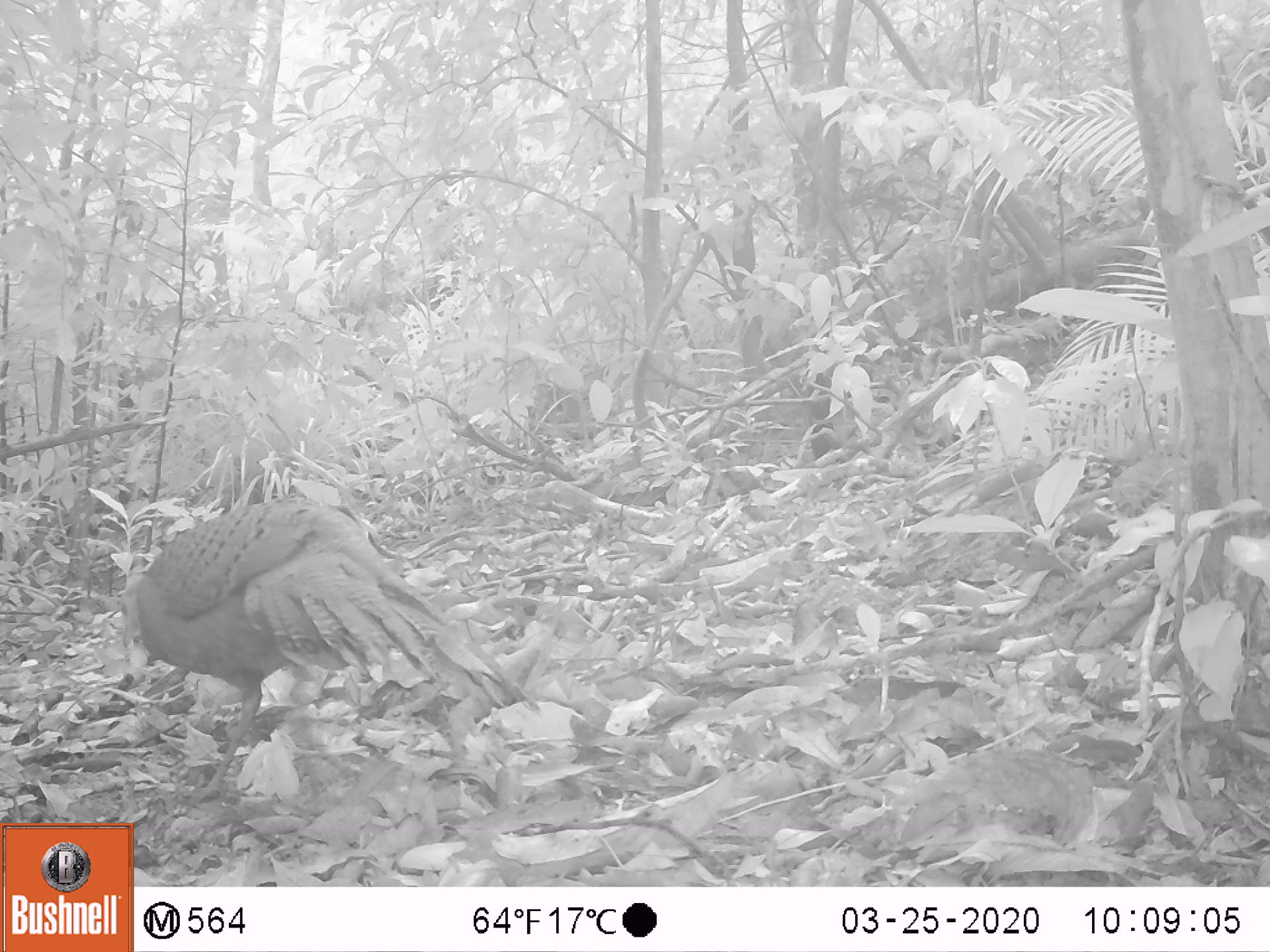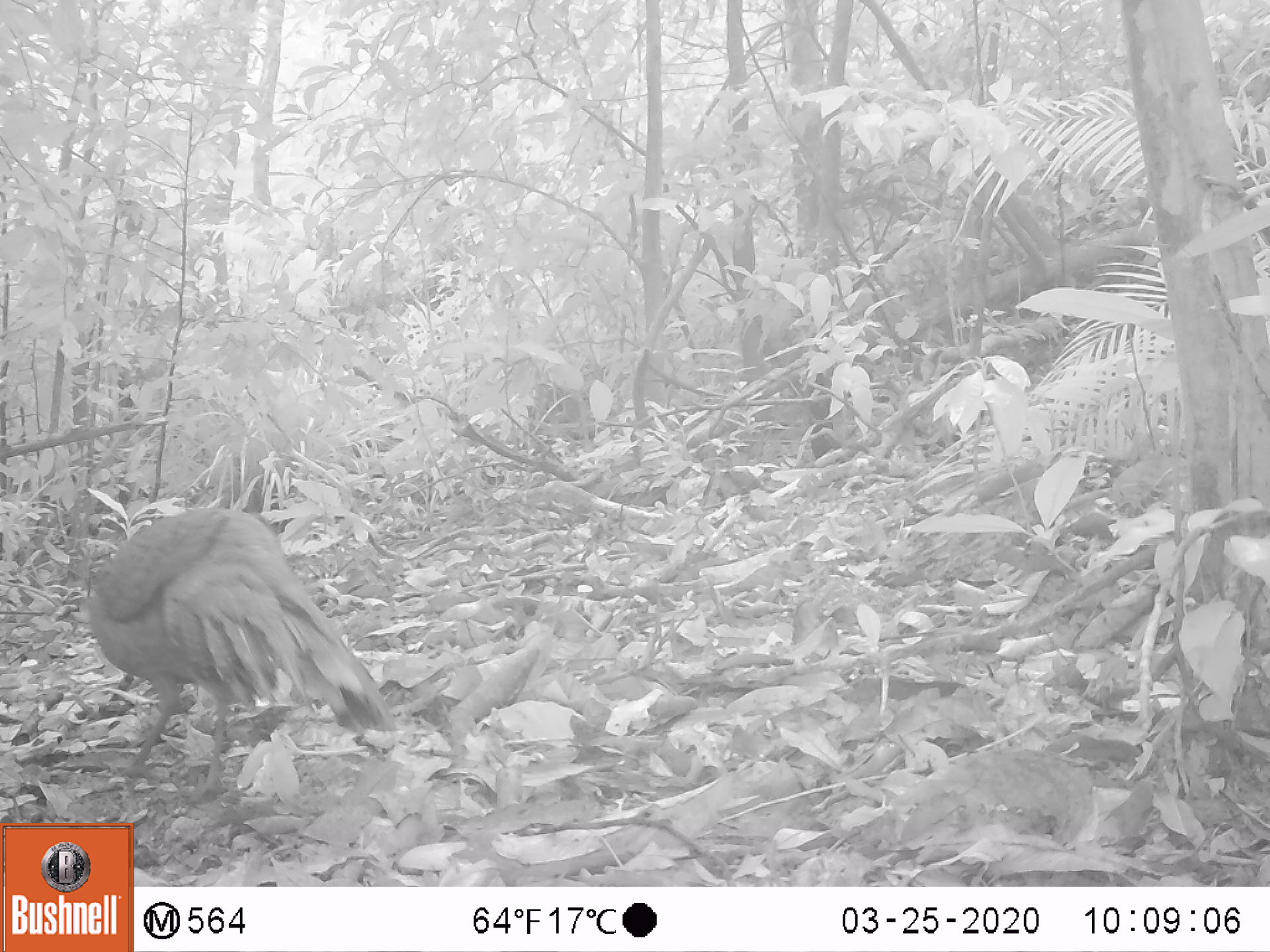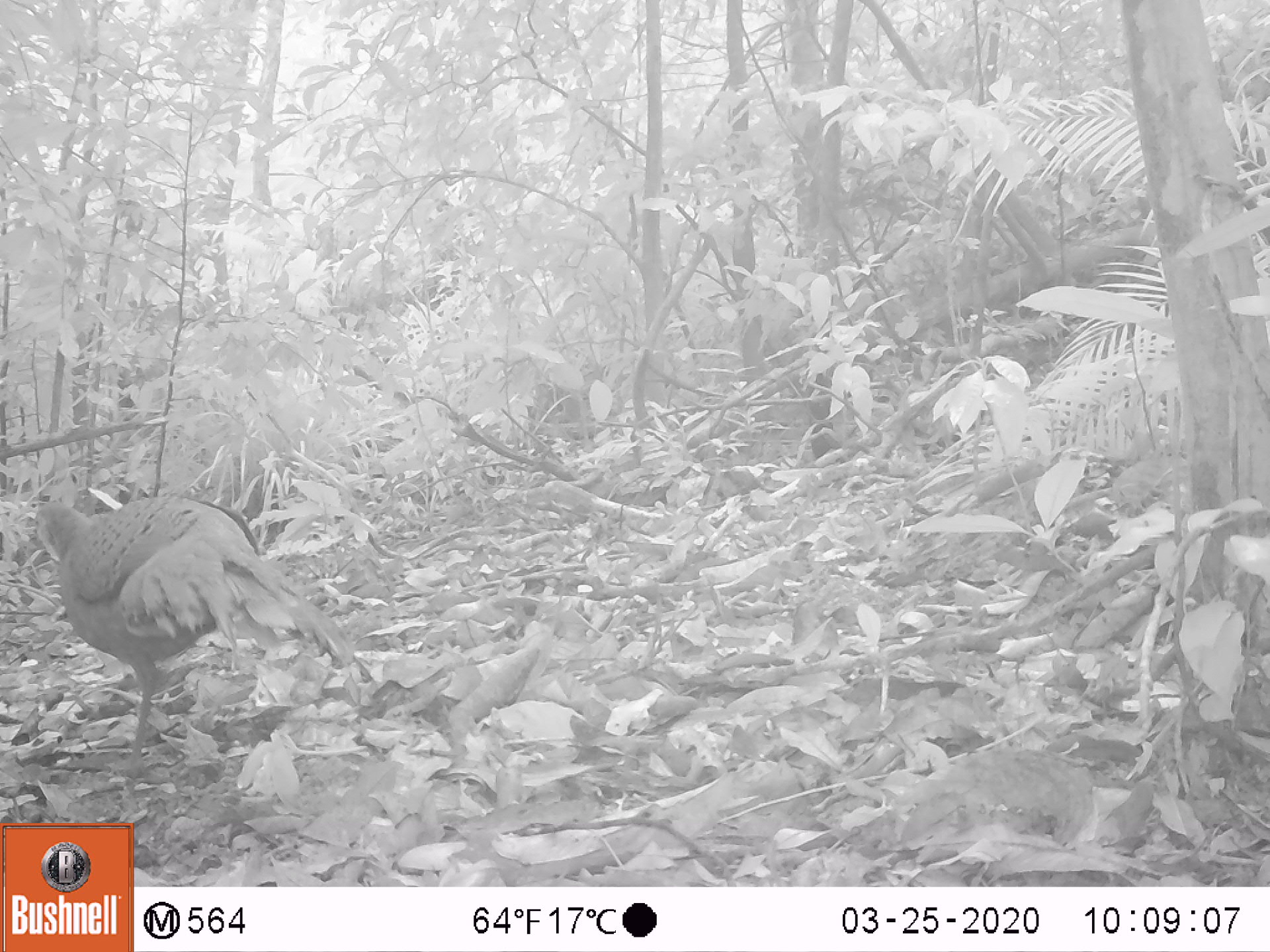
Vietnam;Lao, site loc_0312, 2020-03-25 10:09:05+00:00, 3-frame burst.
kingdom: Animalia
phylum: Chordata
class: Aves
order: Galliformes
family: Phasianidae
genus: Polyplectron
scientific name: Polyplectron bicalcaratum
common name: gray peacock-pheasant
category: grey peacock pheasant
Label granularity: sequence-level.